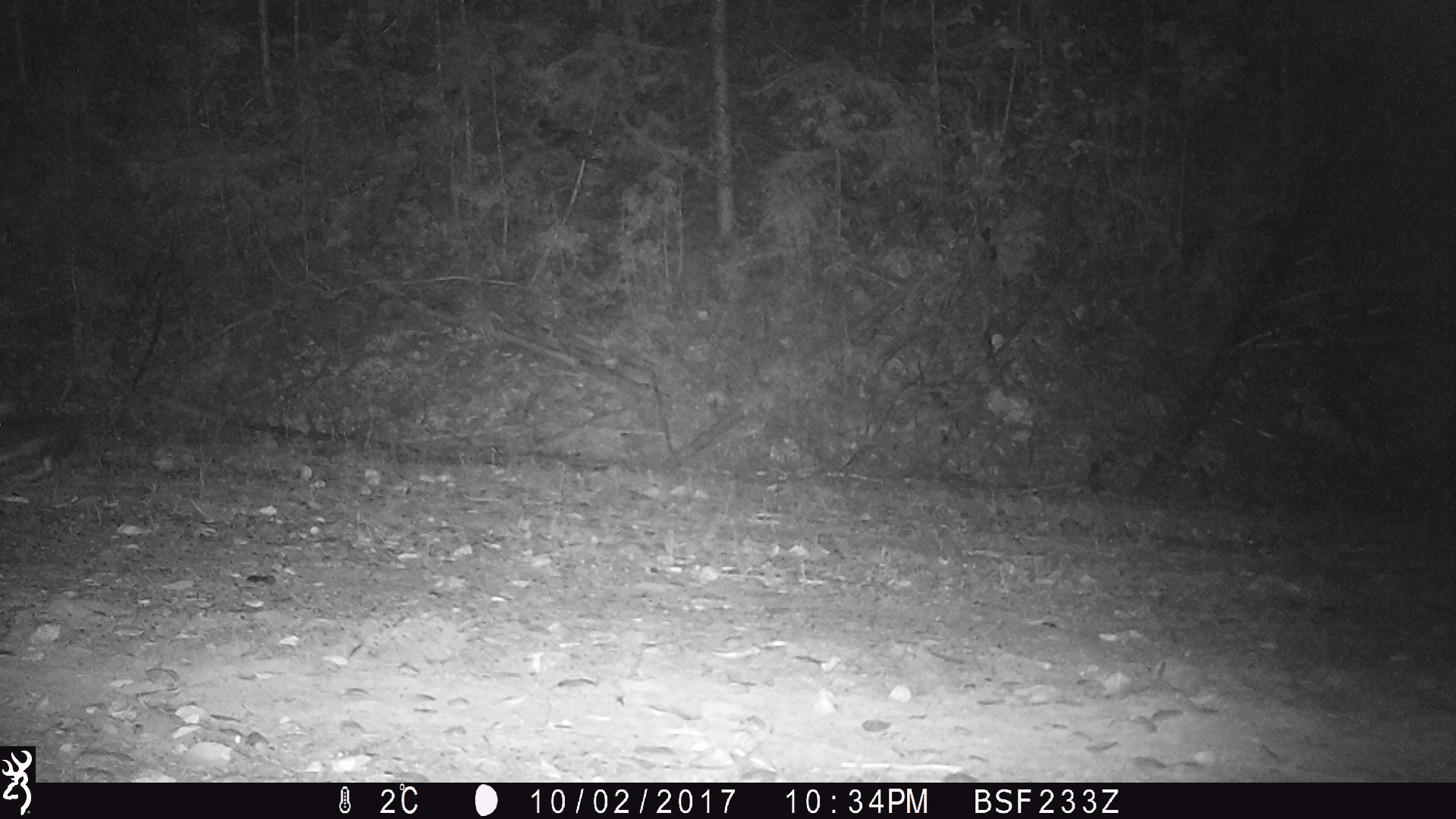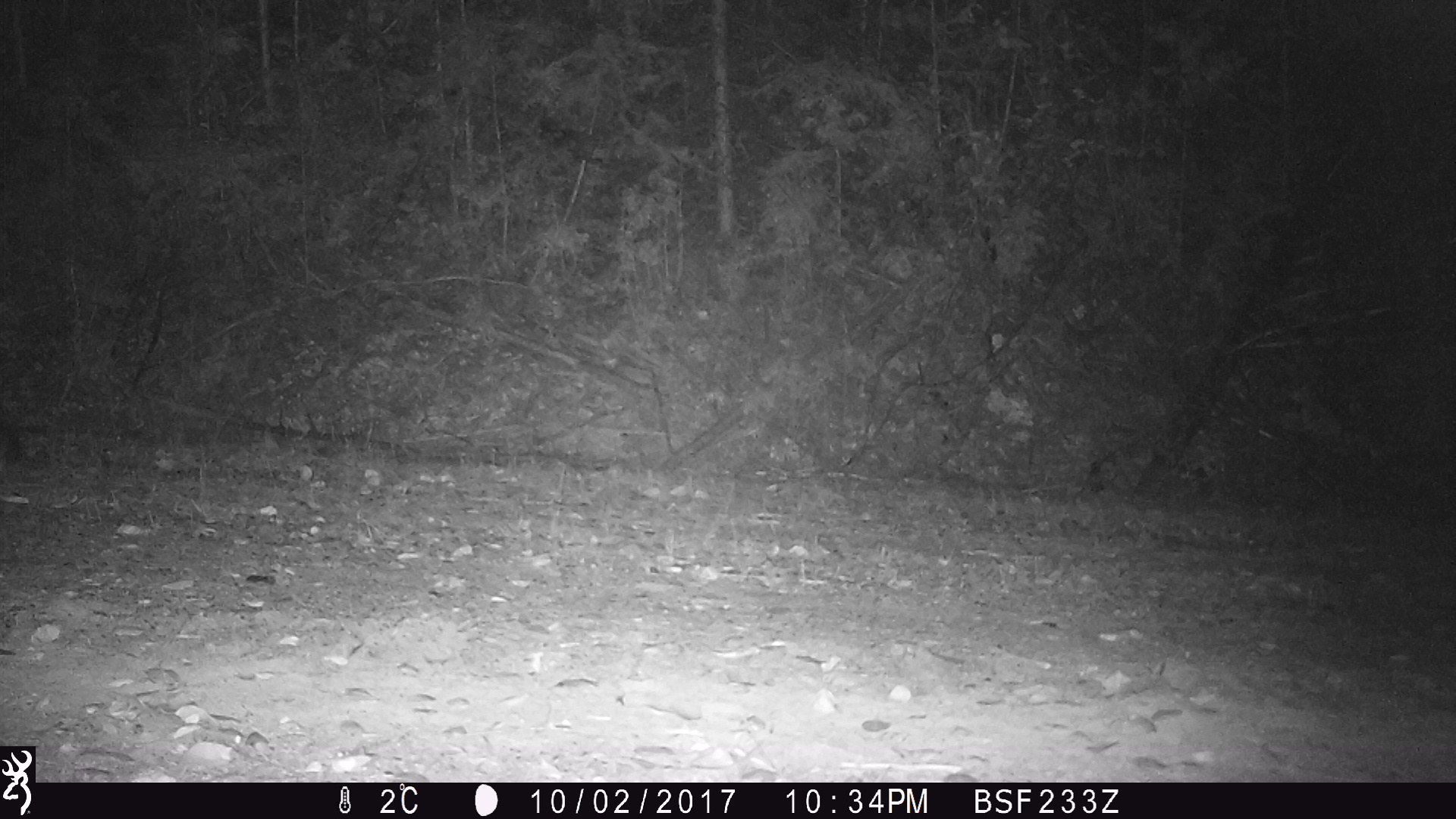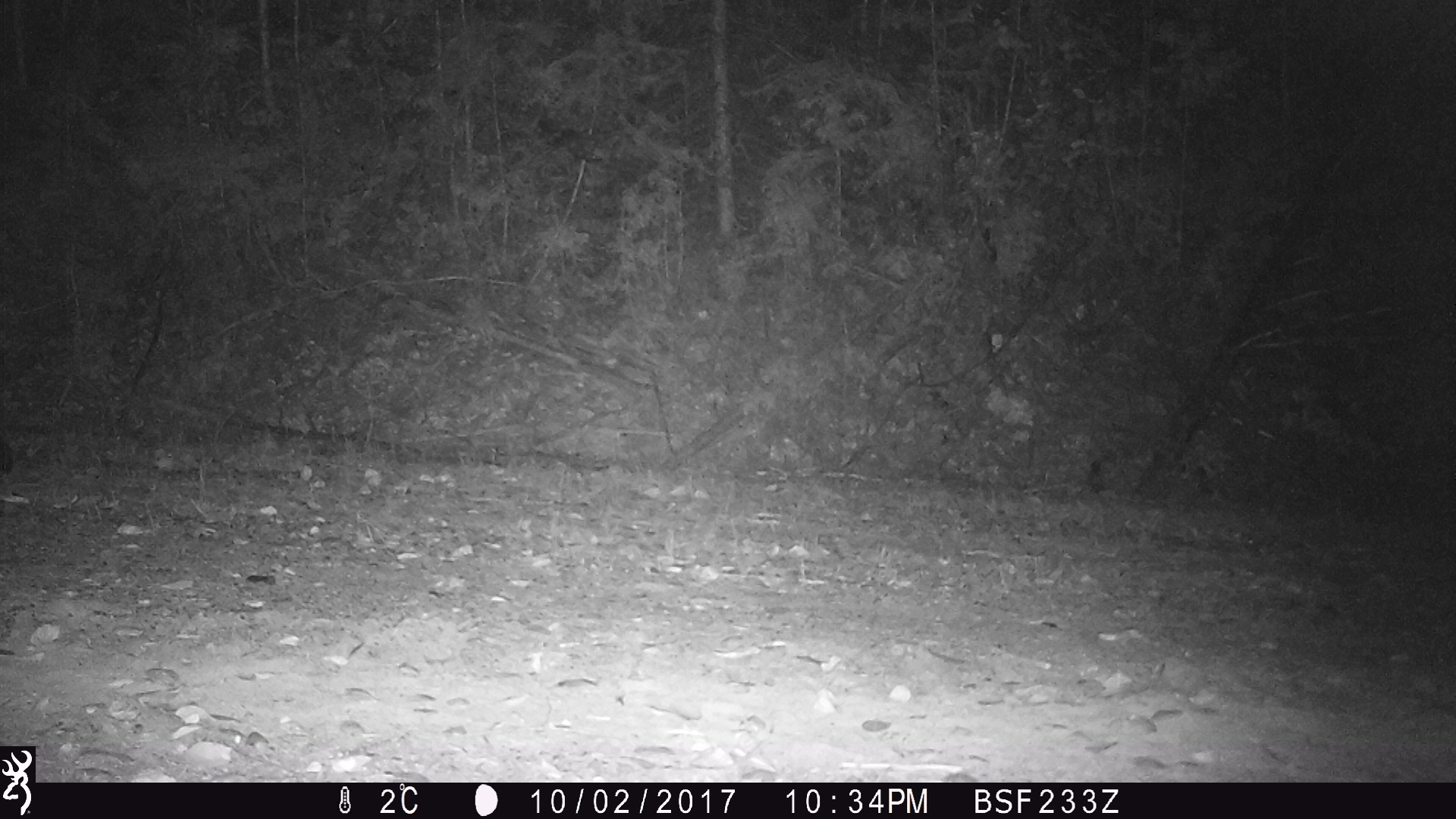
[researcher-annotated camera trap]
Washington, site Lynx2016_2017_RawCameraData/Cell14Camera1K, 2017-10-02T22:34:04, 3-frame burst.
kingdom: Animalia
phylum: Chordata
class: Mammalia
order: Lagomorpha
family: Leporidae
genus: Lepus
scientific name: Lepus americanus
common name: snowshoe hare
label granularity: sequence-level